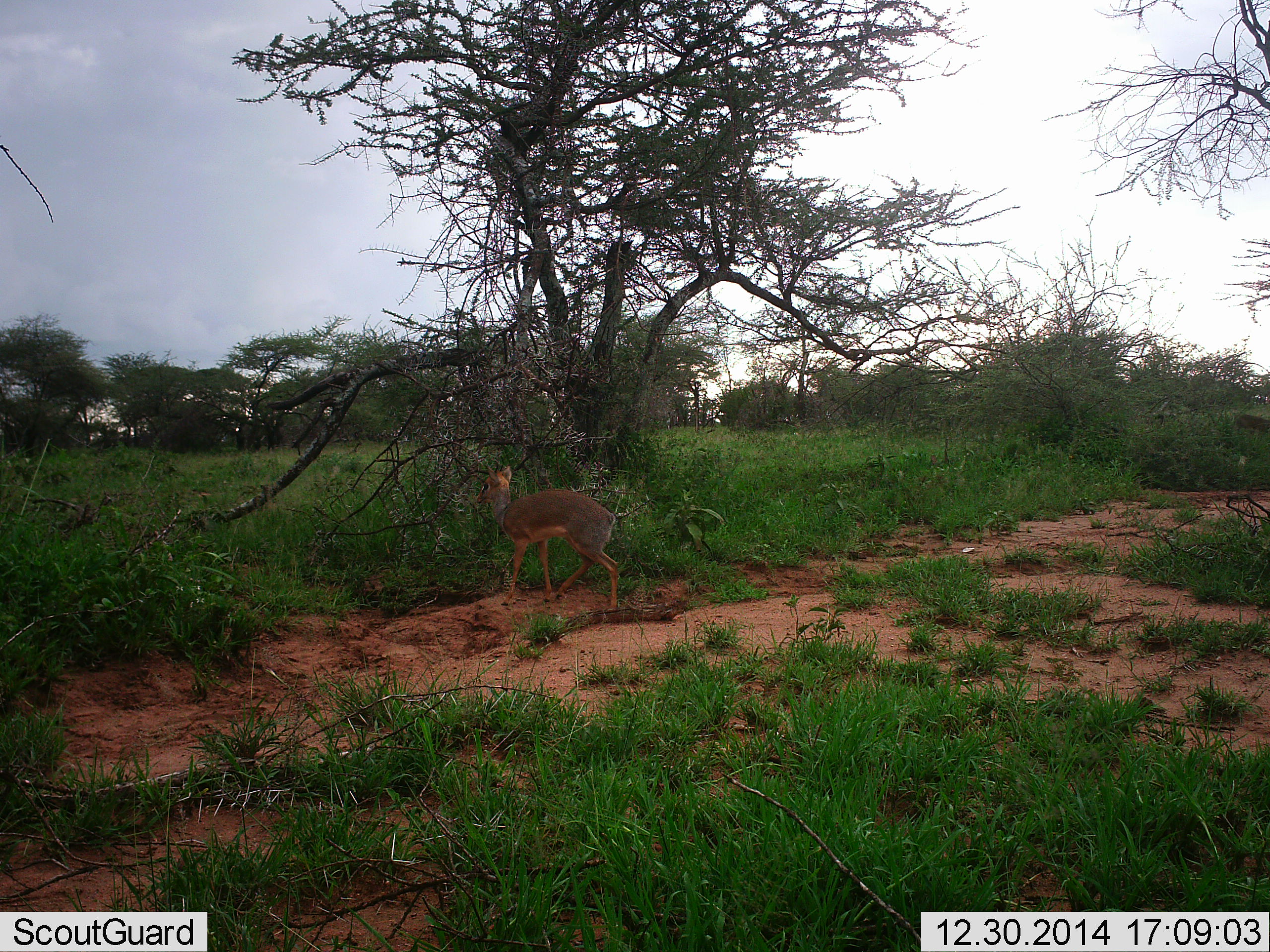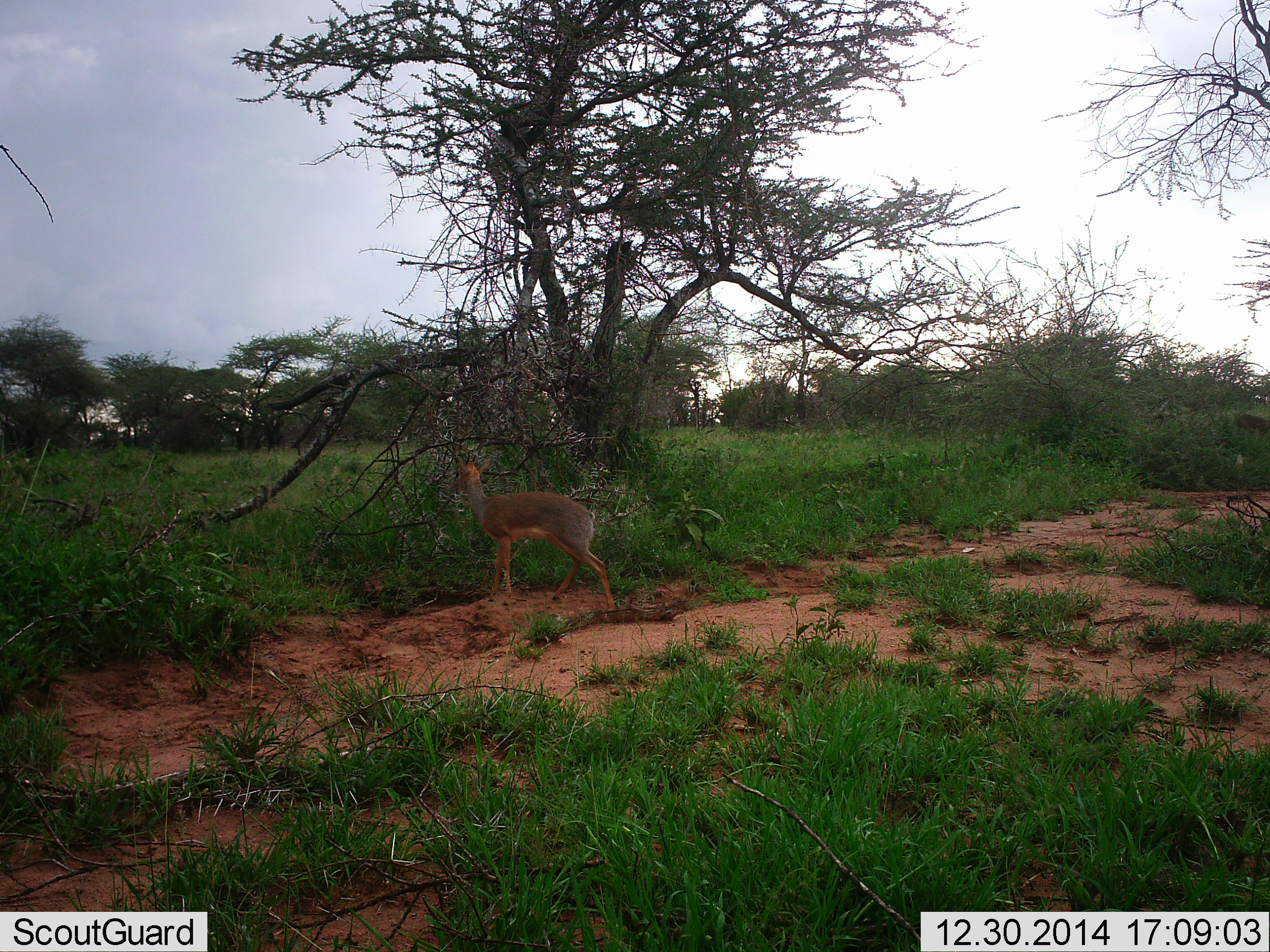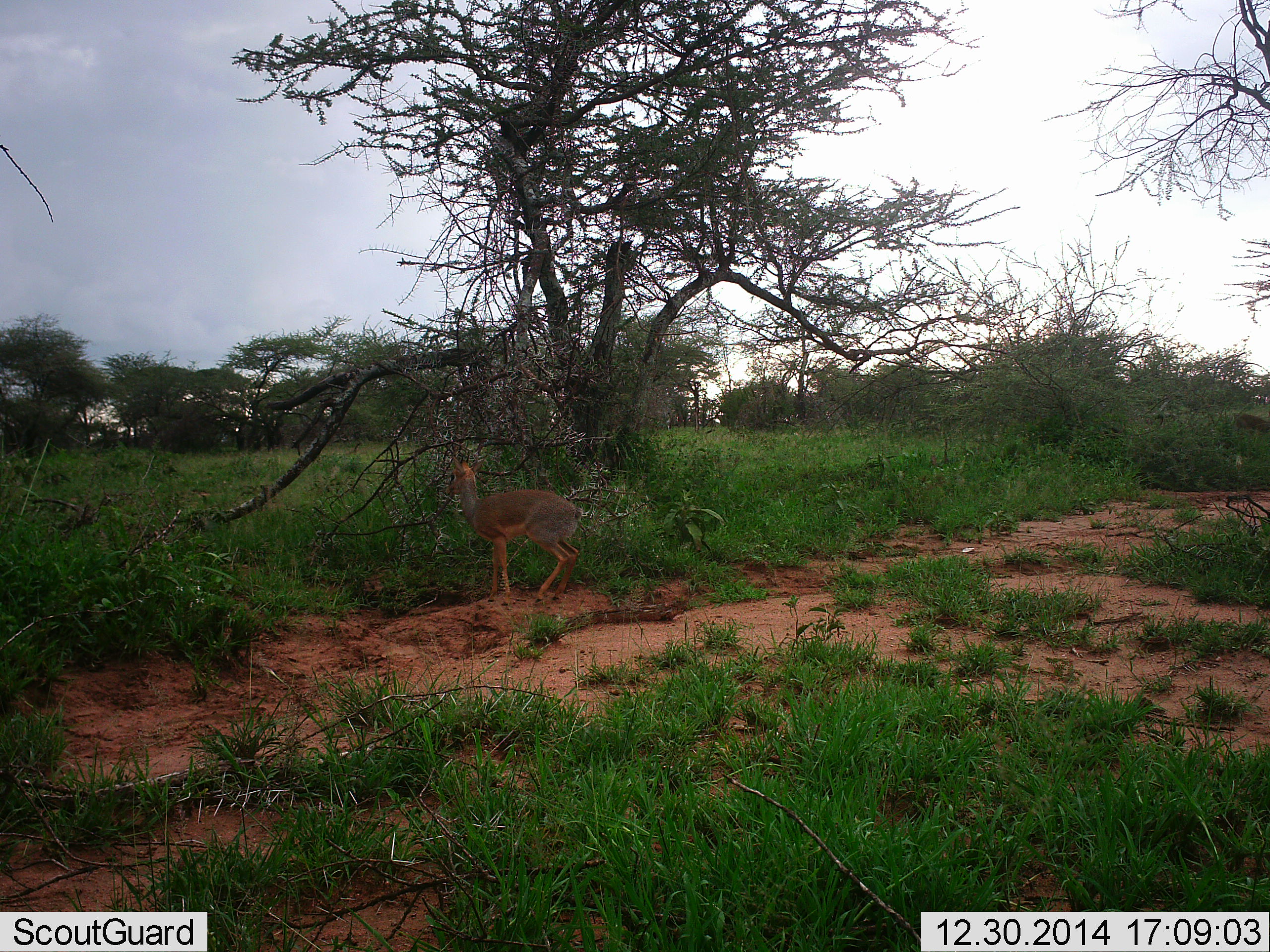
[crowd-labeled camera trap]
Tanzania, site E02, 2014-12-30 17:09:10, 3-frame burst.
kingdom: Animalia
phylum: Chordata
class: Mammalia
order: Artiodactyla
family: Bovidae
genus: Madoqua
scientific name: Madoqua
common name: dikdik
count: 1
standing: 30%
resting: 0%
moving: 70%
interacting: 0%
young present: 0%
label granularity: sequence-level